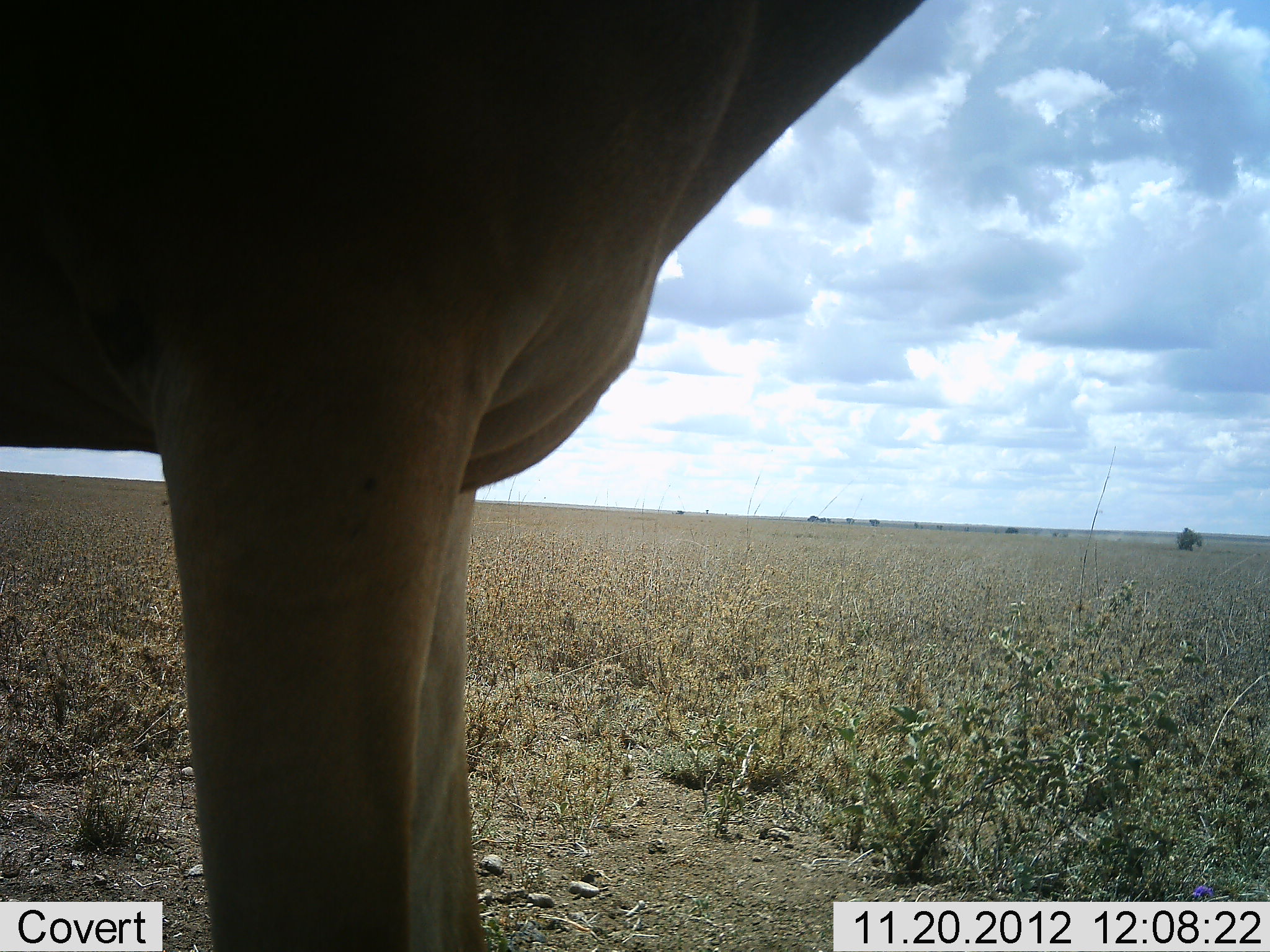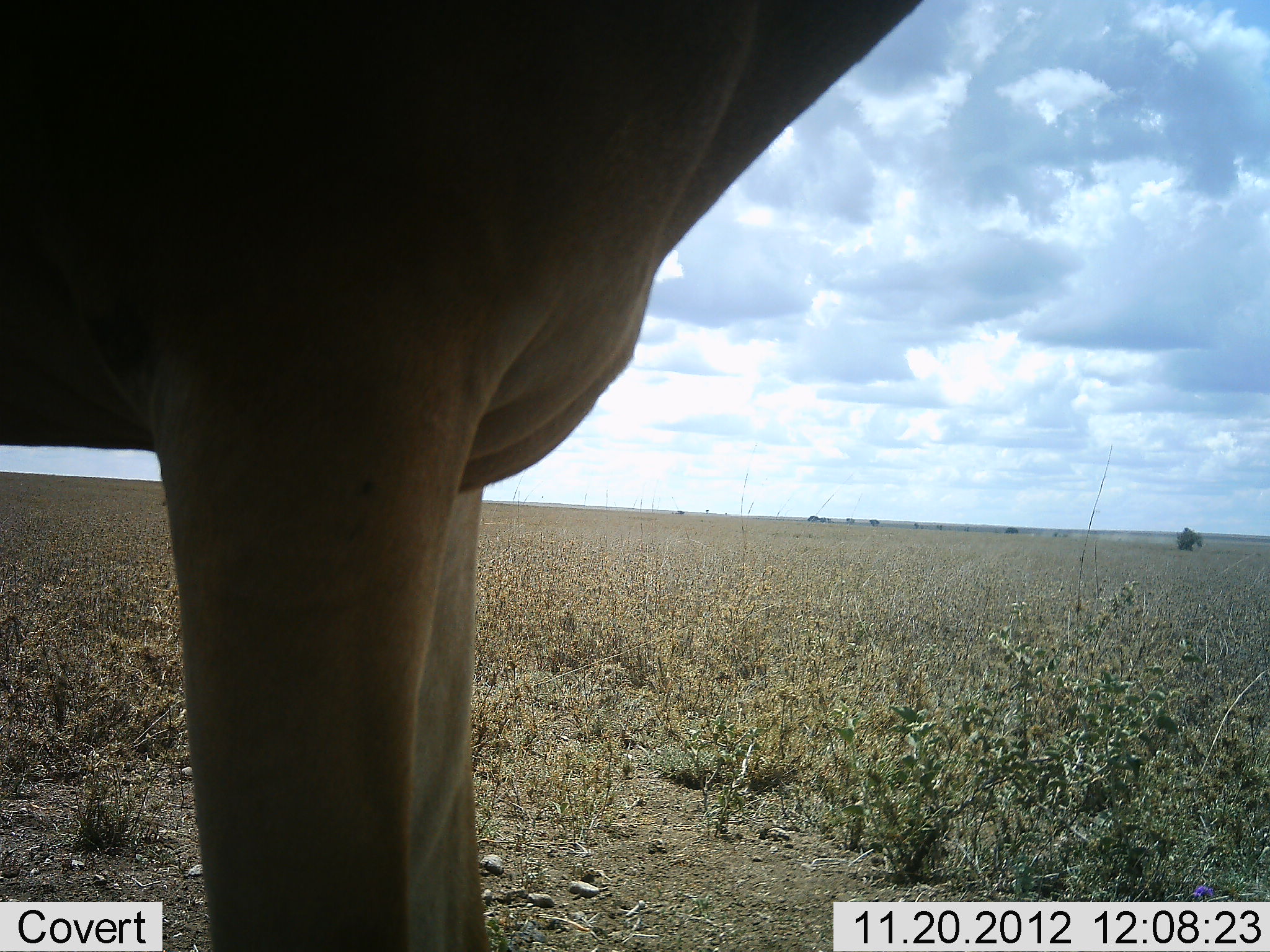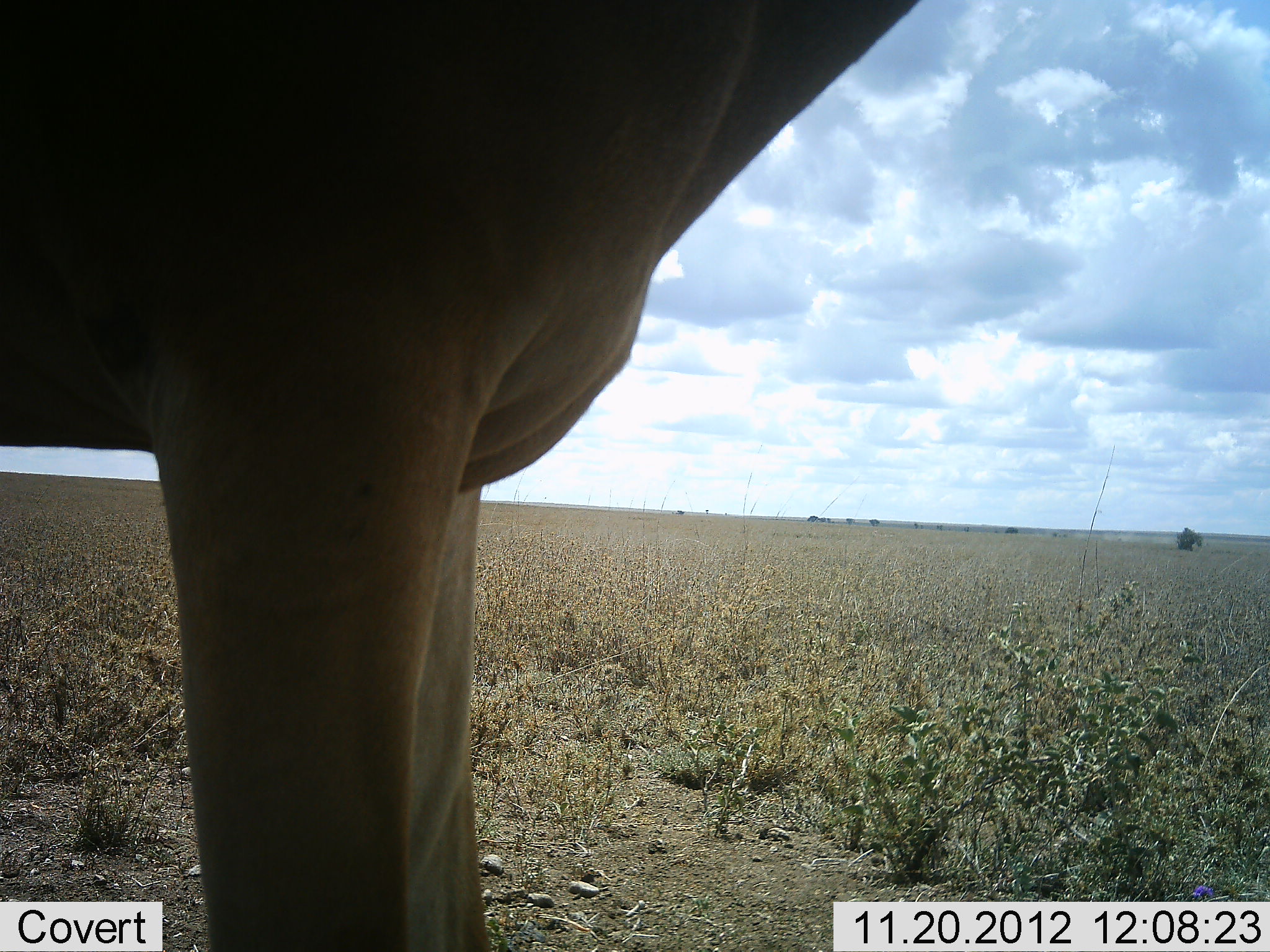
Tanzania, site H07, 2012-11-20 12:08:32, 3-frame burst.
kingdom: Animalia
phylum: Chordata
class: Mammalia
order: Artiodactyla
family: Bovidae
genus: Alcelaphus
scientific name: Alcelaphus buselaphus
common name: hartebeest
Hartebeest (Alcelaphus buselaphus), count 1. Behavior (volunteer vote fractions): standing 100%, resting 0%, moving 0%, interacting 0%. Young present (vote fraction): 0%. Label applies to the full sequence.